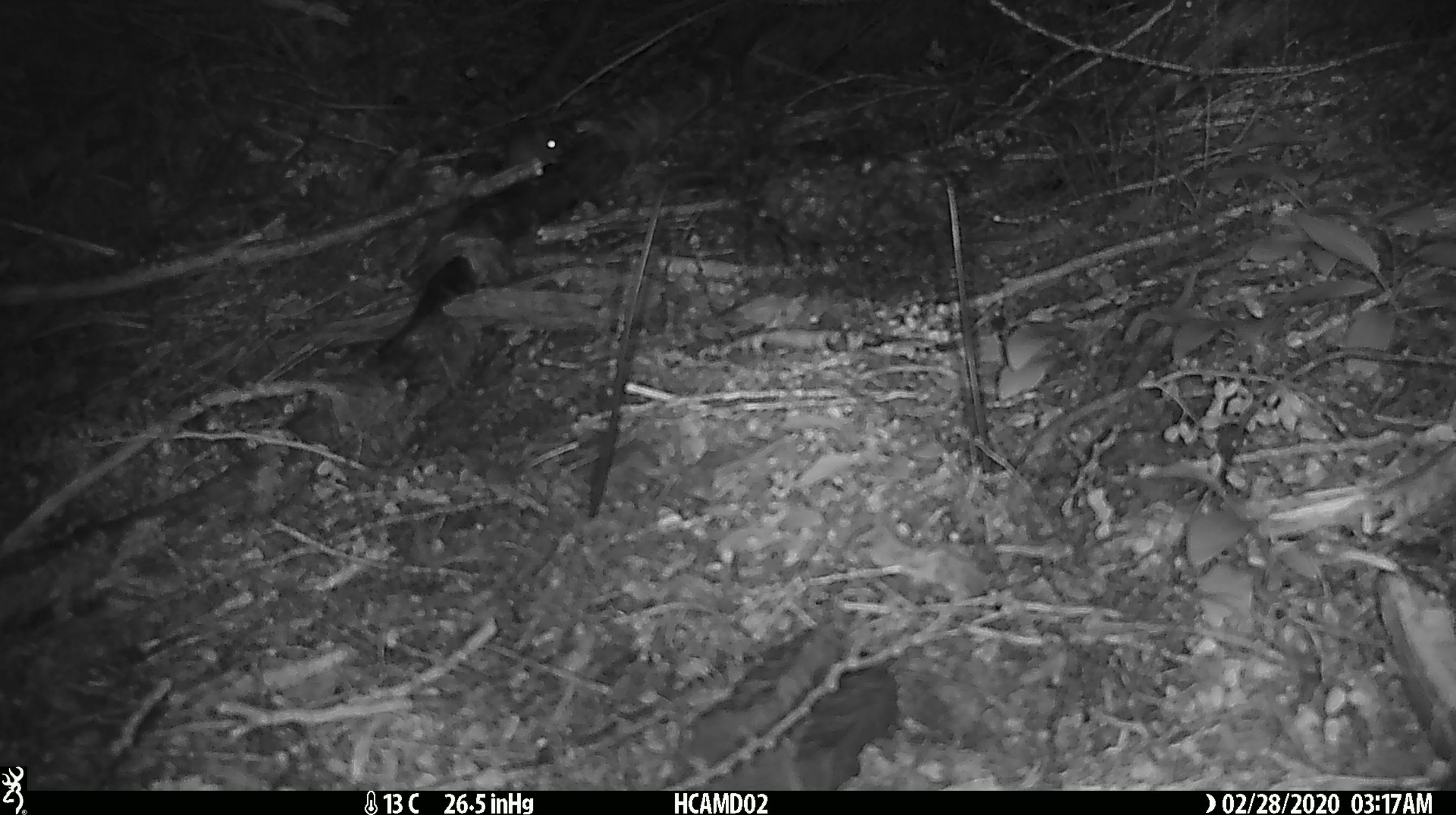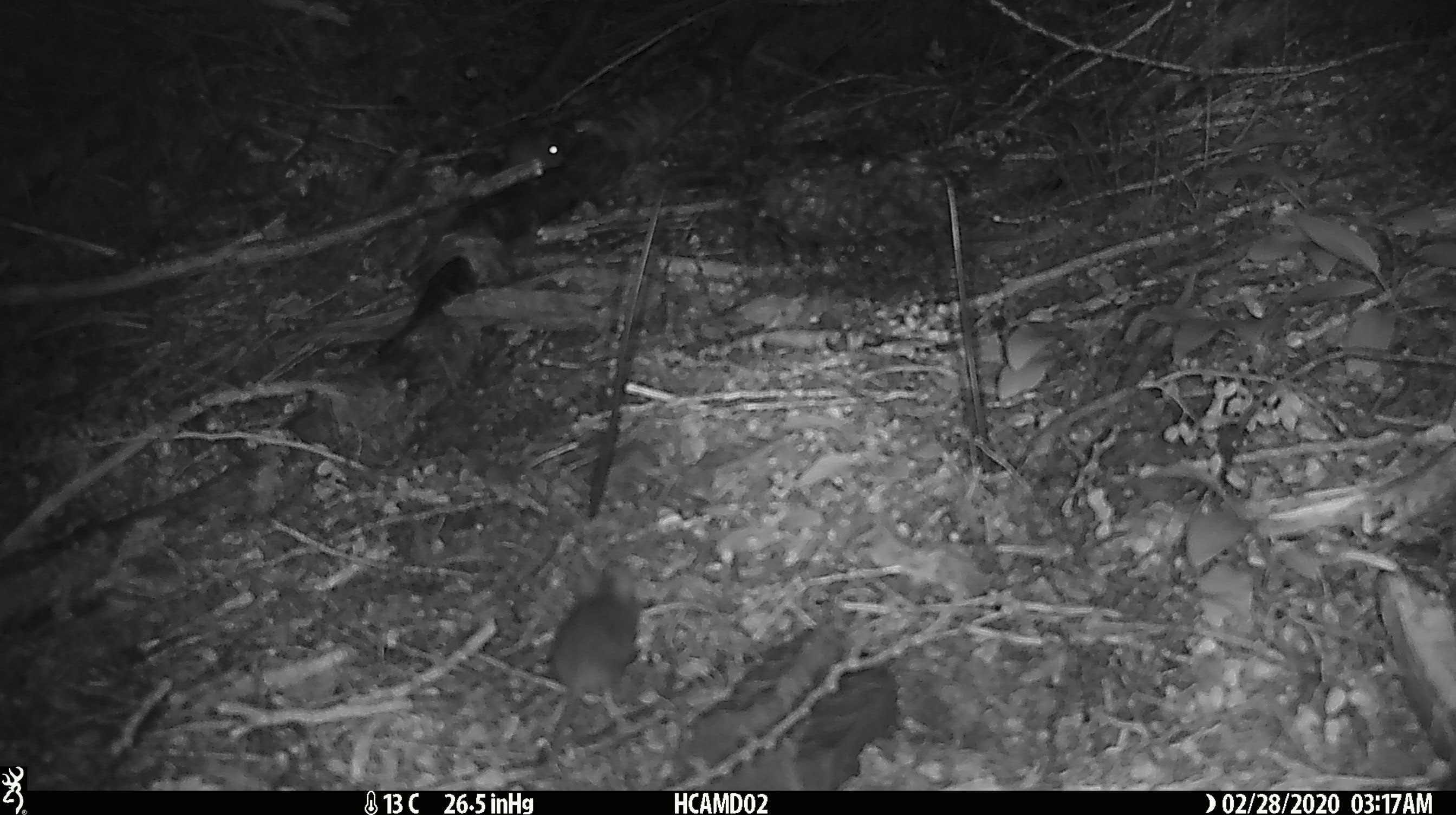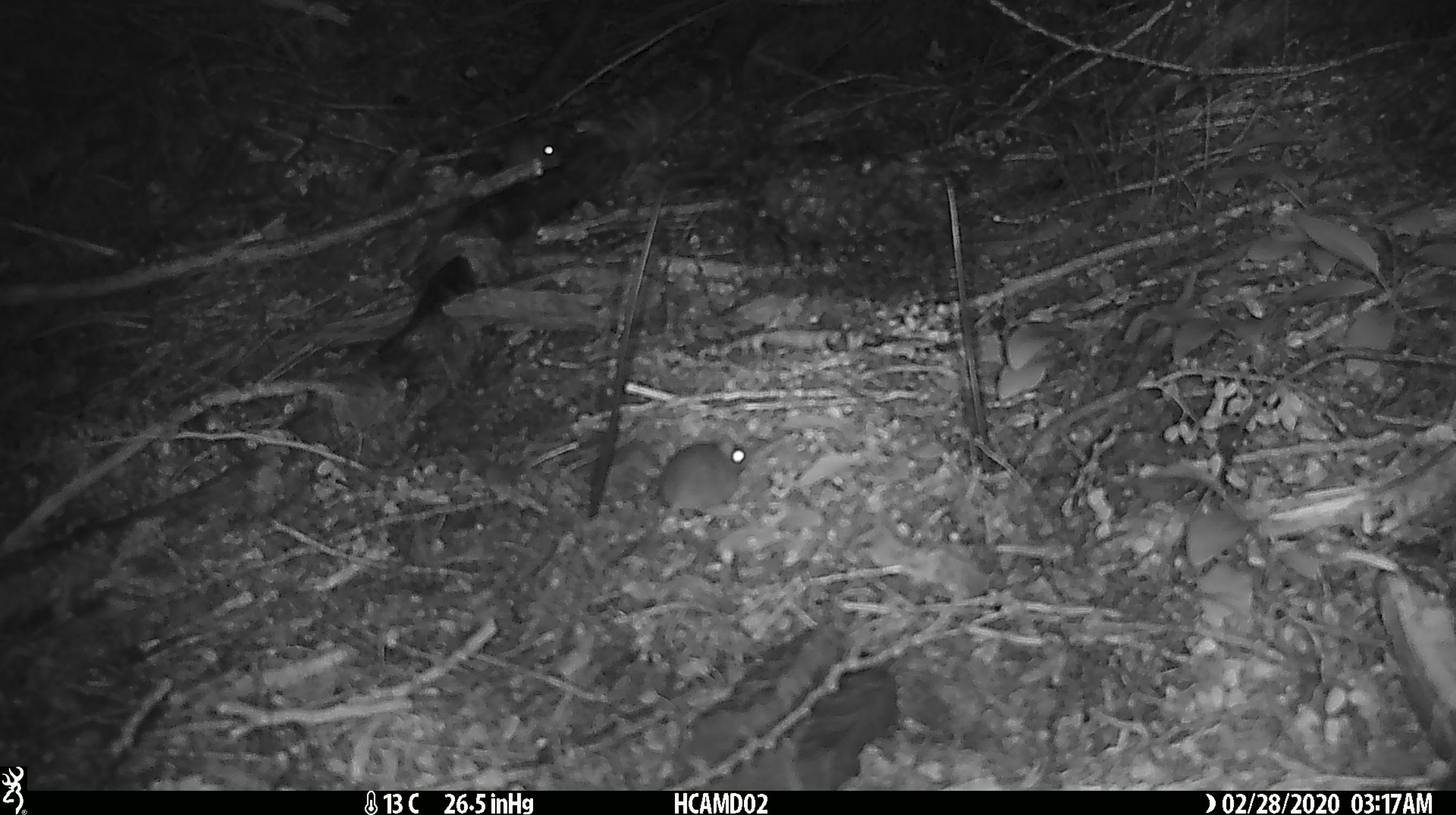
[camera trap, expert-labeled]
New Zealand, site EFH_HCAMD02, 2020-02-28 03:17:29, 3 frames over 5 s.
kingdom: Animalia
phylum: Chordata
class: Mammalia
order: Rodentia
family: Muridae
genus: Mus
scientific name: Mus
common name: mouse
Mouse (Mus).